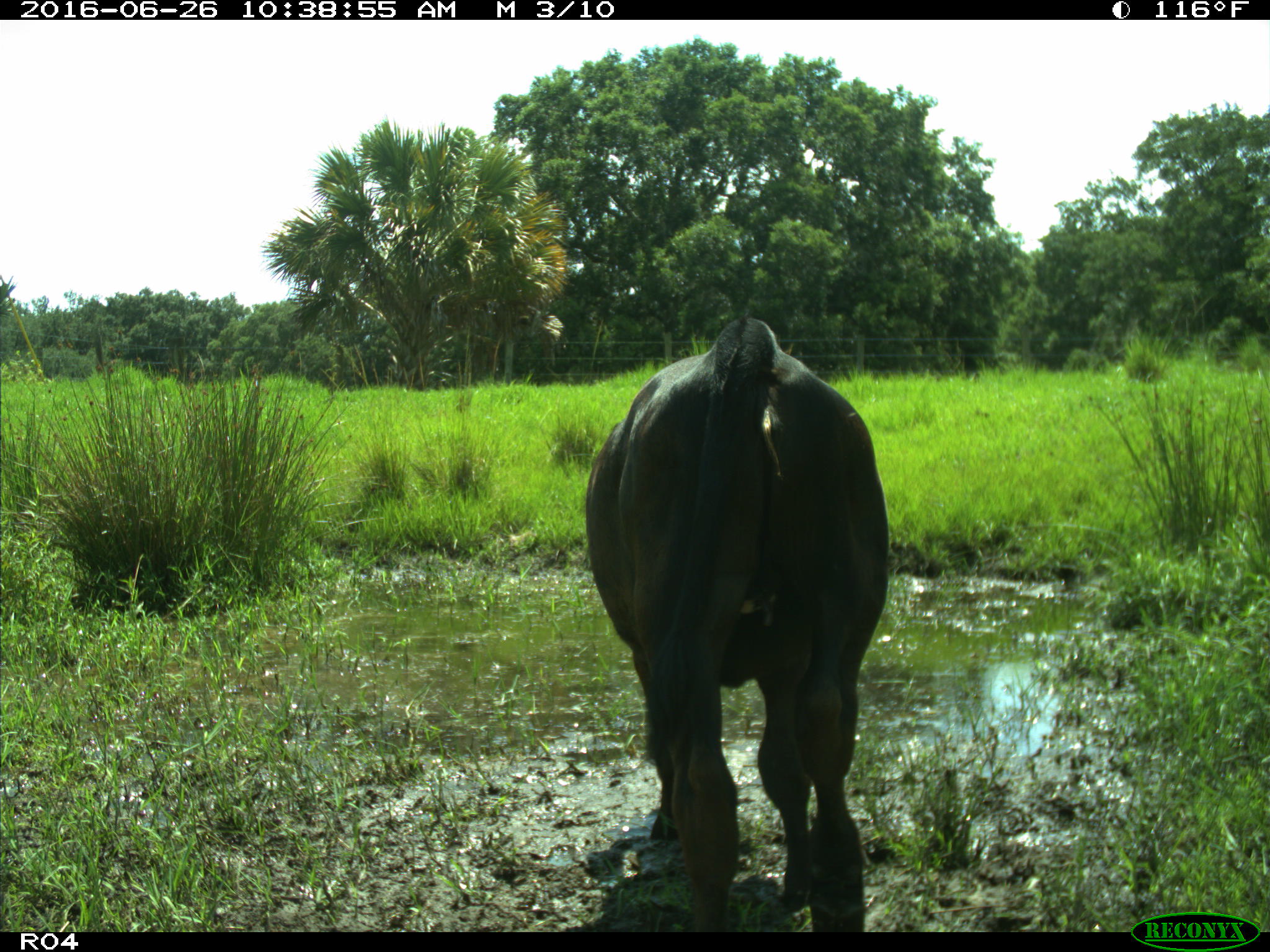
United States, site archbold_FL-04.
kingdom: Animalia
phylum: Chordata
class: Mammalia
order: Artiodactyla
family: Bovidae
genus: Bos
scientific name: Bos taurus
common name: domestic cow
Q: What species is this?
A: Bos taurus (domestic cow).